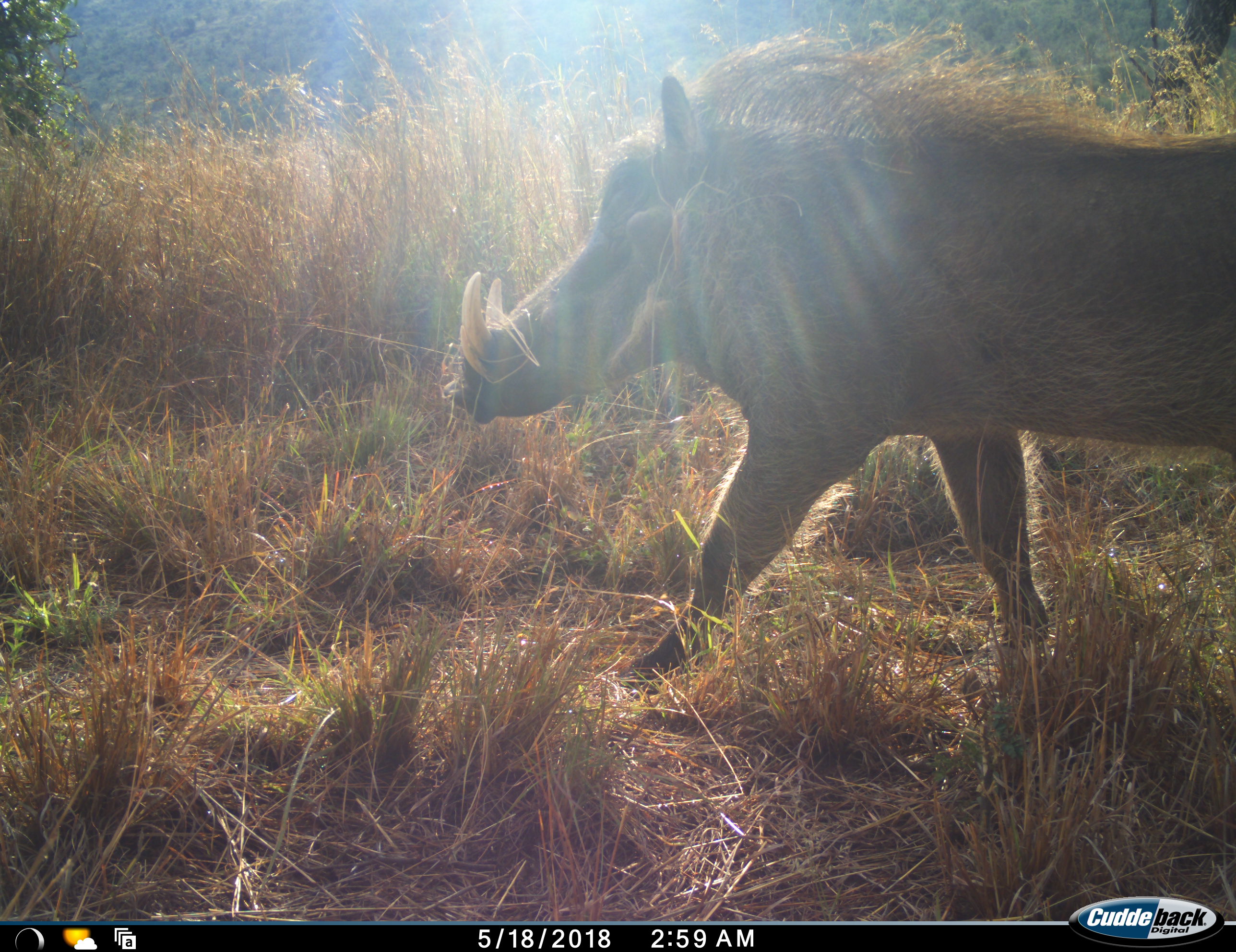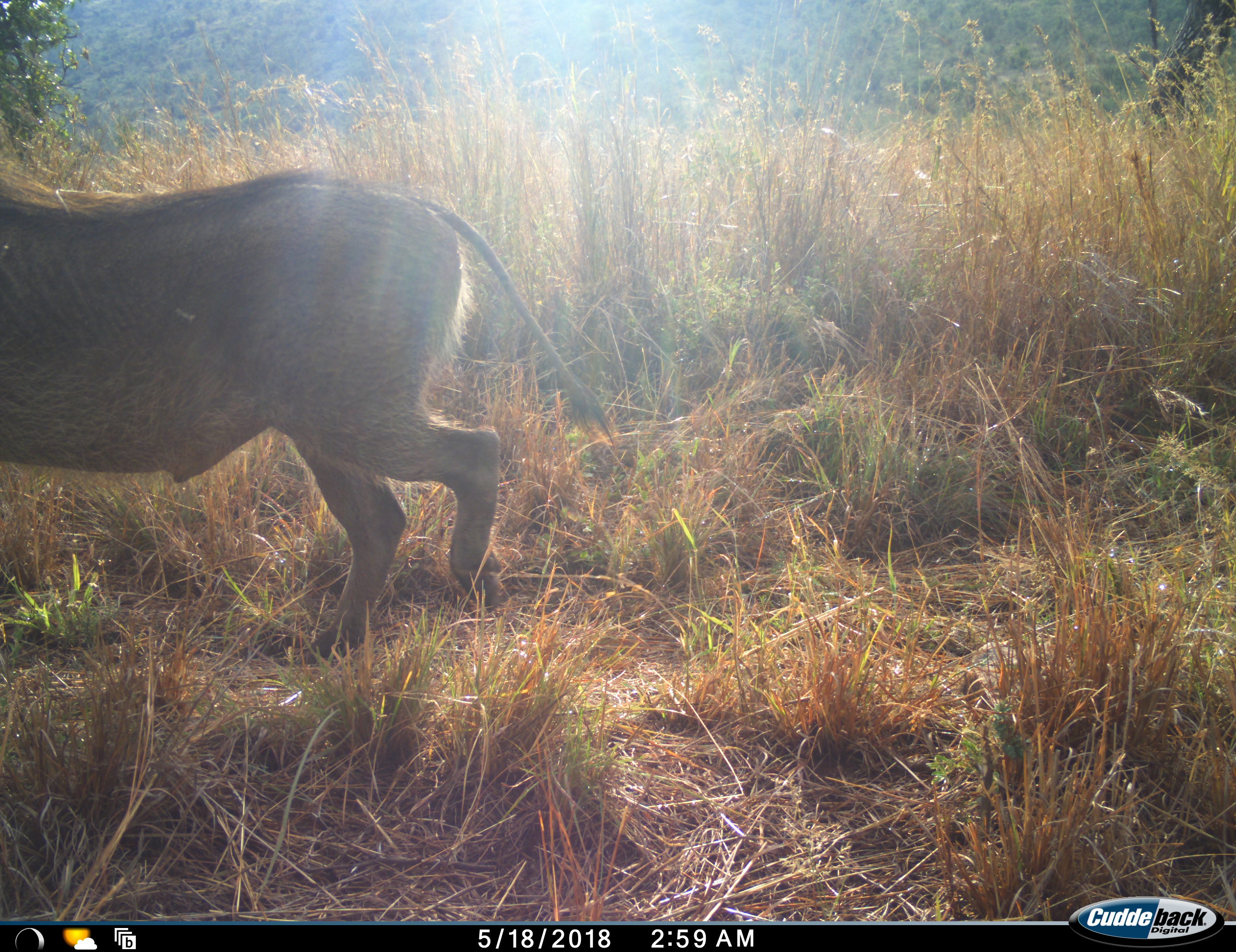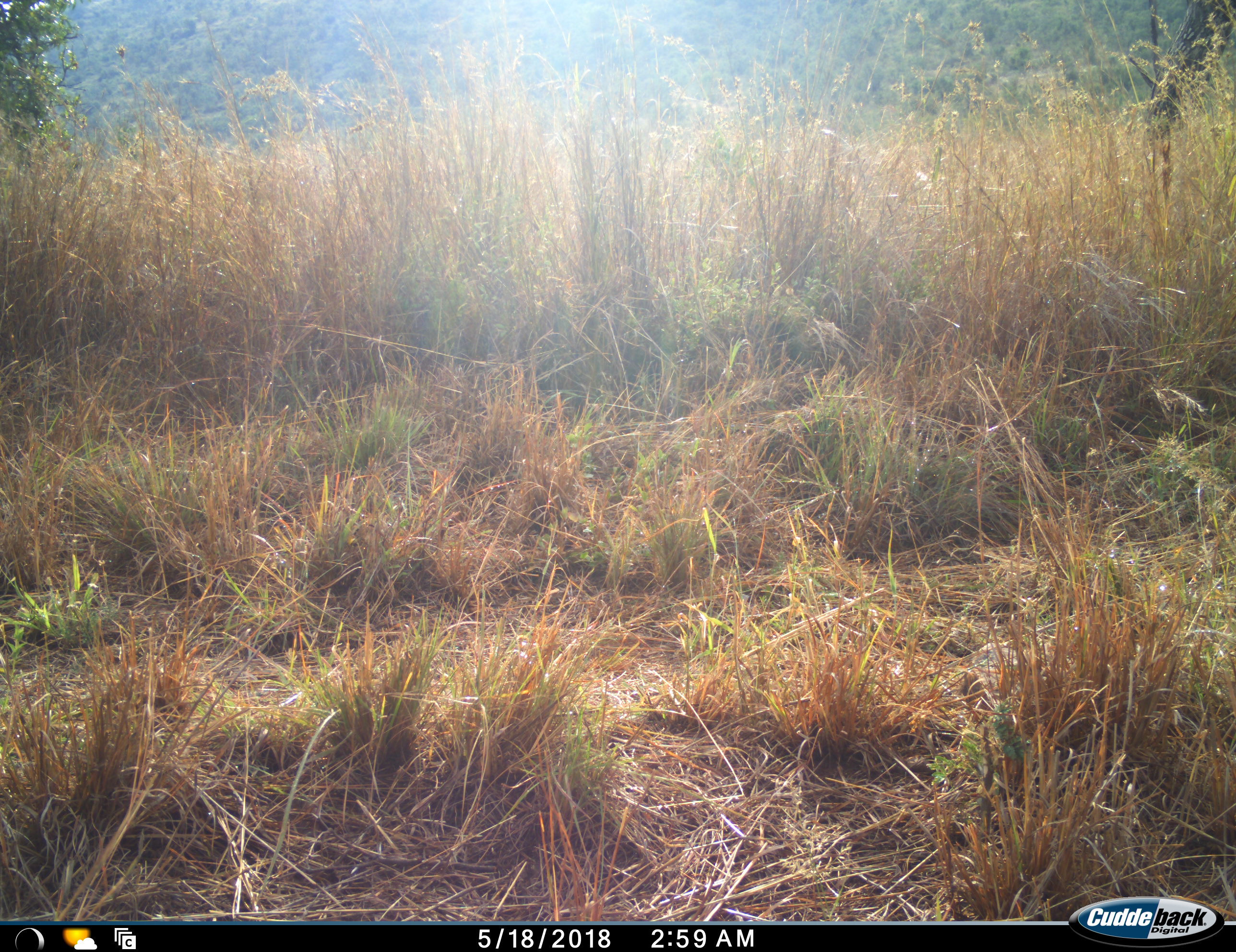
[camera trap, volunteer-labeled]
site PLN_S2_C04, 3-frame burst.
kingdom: Animalia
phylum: Chordata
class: Mammalia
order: Artiodactyla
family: Suidae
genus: Phacochoerus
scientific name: Phacochoerus africanus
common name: warthog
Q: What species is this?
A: Warthog (Phacochoerus africanus).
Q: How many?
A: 1.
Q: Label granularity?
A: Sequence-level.